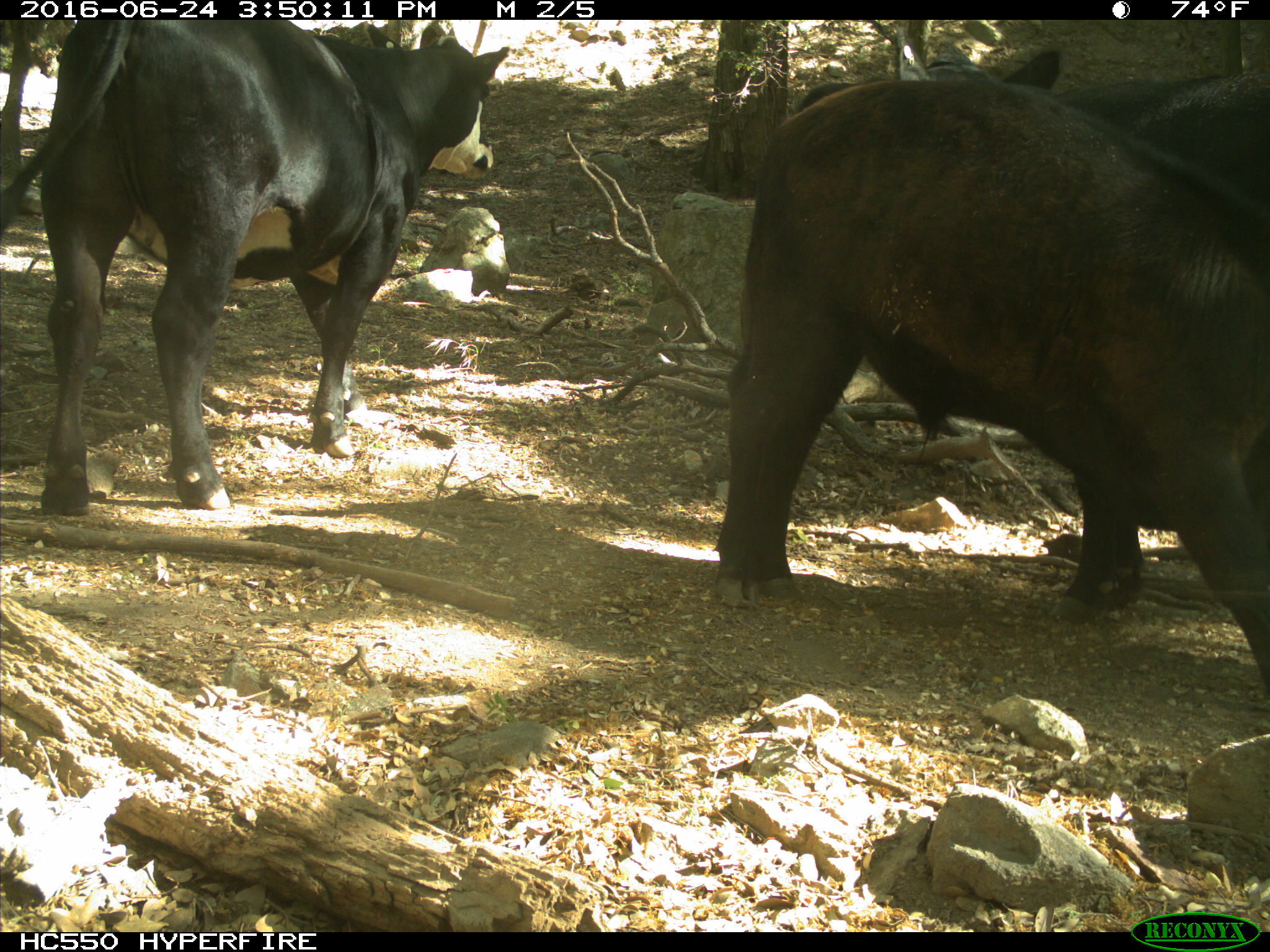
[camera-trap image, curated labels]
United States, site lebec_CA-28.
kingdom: Animalia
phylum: Chordata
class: Mammalia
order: Artiodactyla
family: Bovidae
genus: Bos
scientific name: Bos taurus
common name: domestic cow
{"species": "Bos taurus (domestic cow)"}